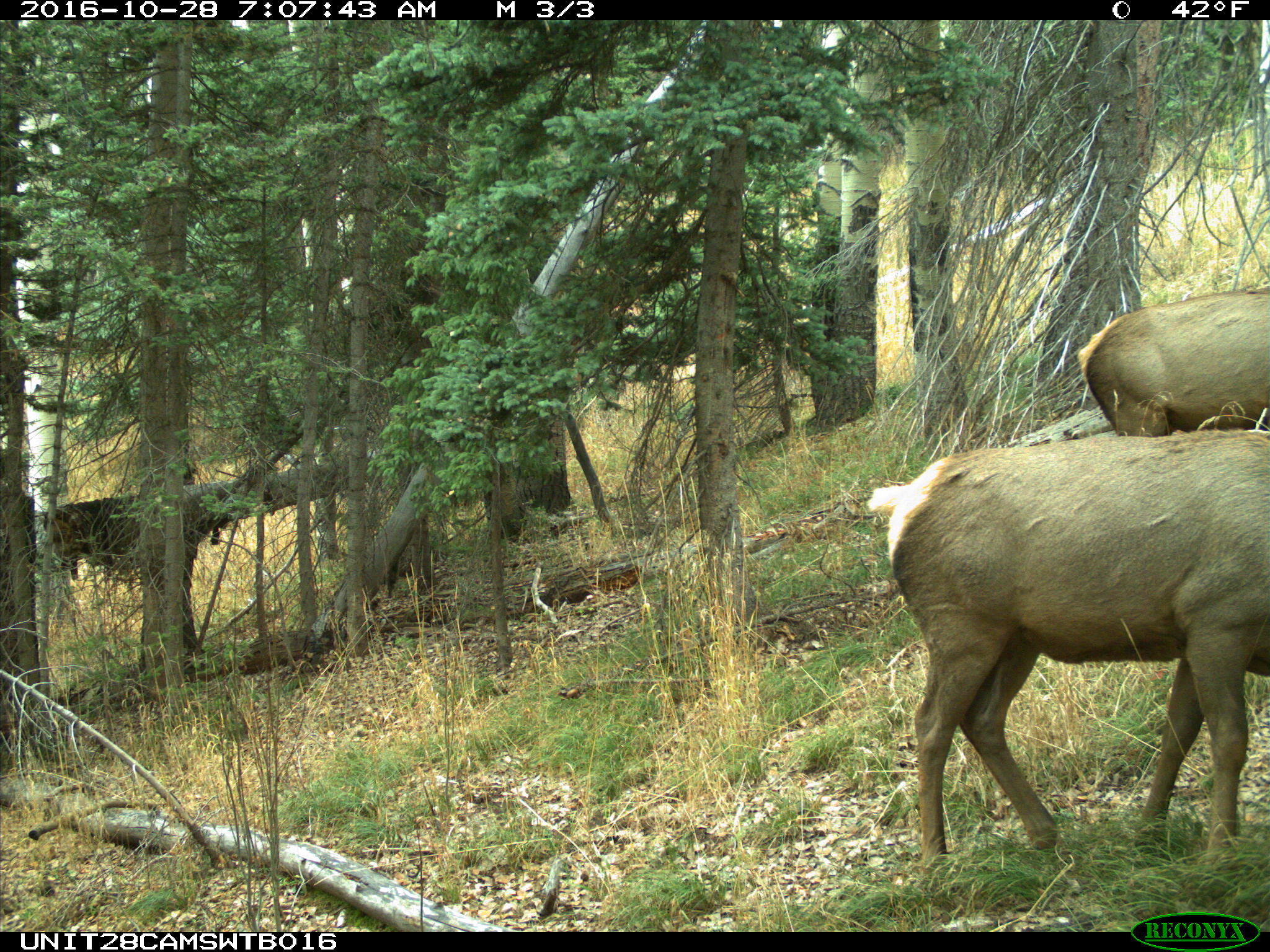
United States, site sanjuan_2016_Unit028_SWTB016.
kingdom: Animalia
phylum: Chordata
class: Mammalia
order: Artiodactyla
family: Cervidae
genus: Cervus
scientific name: Cervus elaphus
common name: red deer